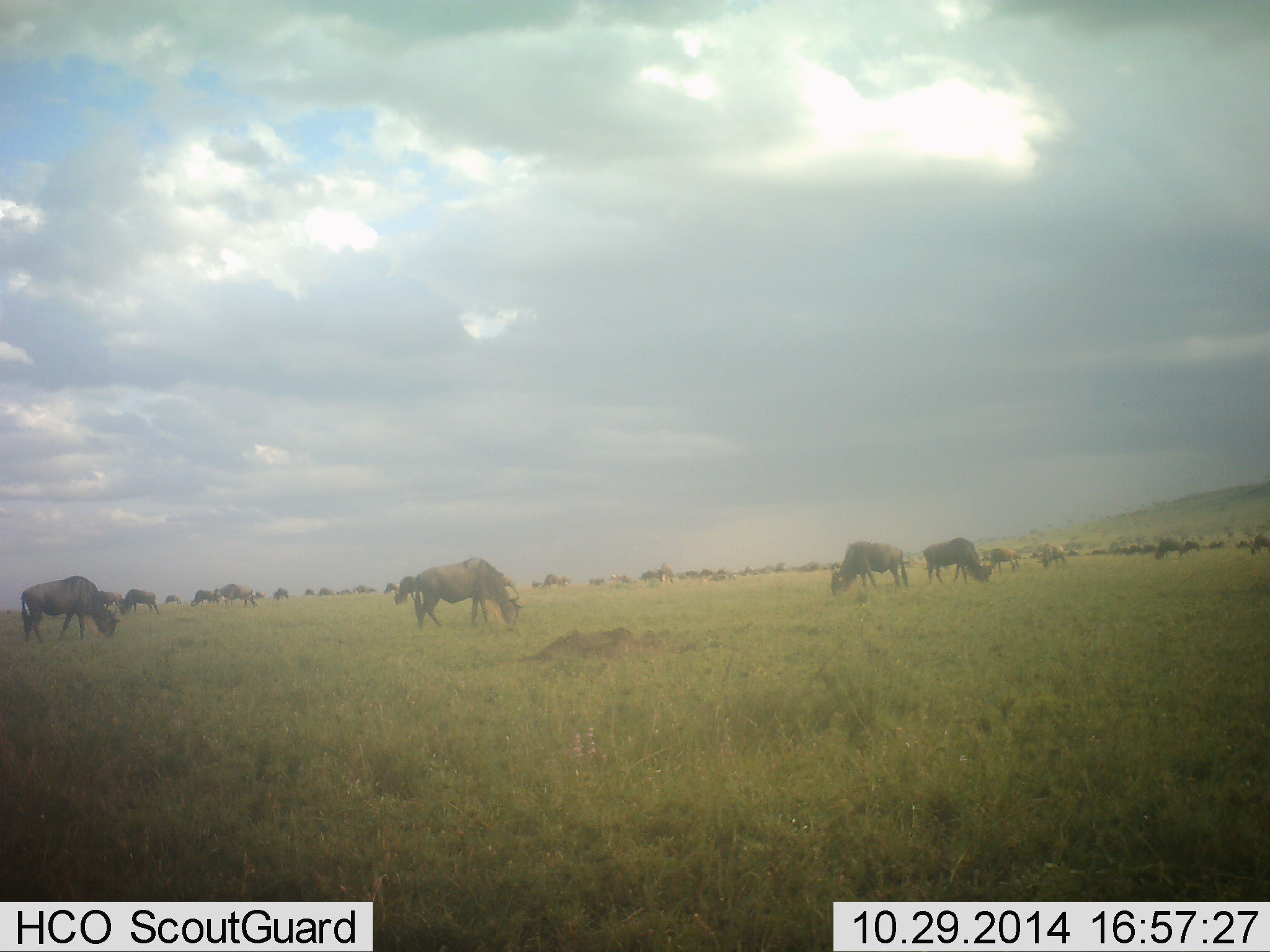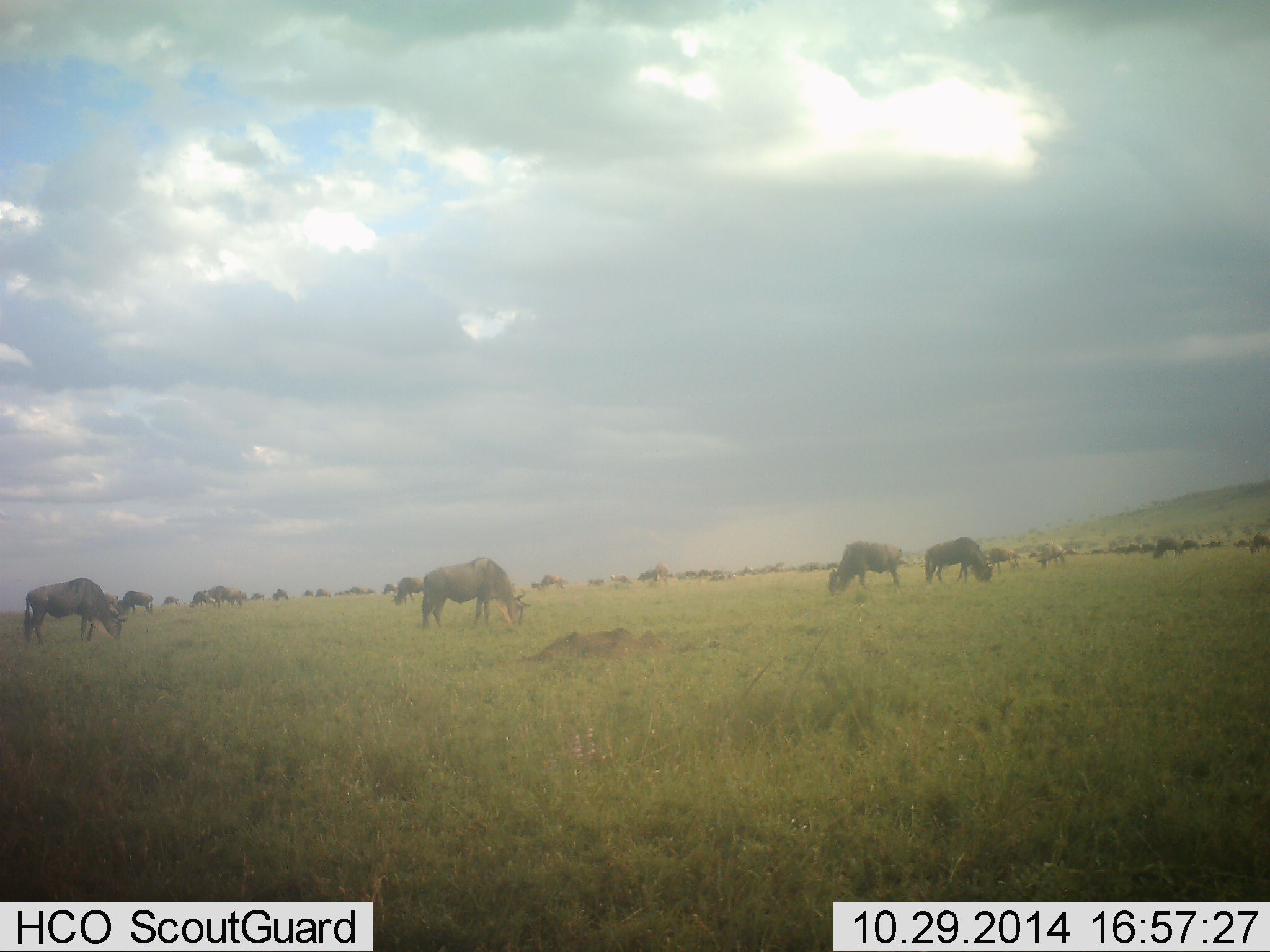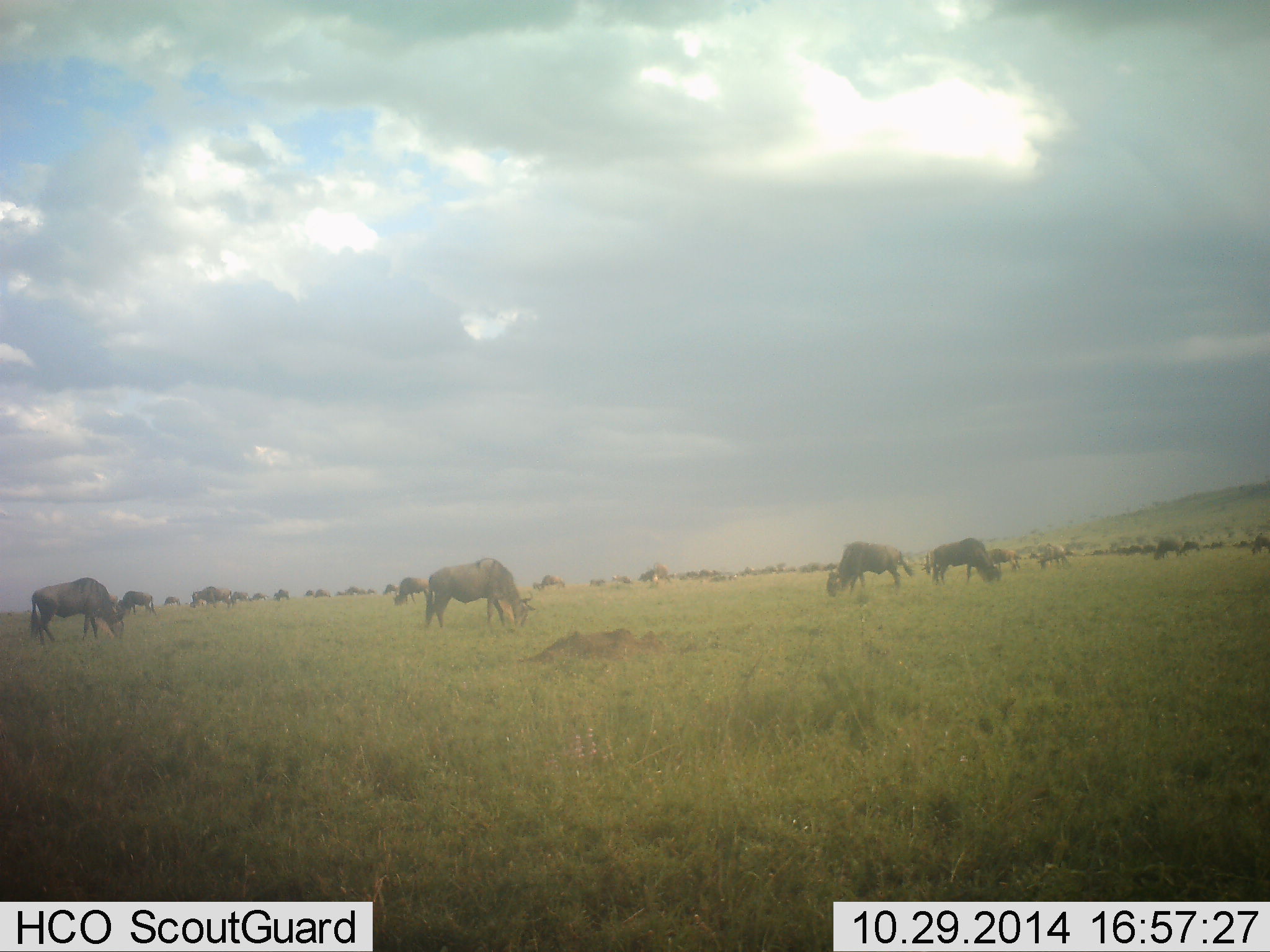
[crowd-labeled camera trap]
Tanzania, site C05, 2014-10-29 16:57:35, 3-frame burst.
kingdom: Animalia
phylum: Chordata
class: Mammalia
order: Artiodactyla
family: Bovidae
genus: Connochaetes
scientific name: Connochaetes taurinus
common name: blue wildebeest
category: wildebeest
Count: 11-50.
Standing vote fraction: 50%.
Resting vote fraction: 10%.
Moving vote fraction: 50%.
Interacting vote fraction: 0%.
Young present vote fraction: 0%.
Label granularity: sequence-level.